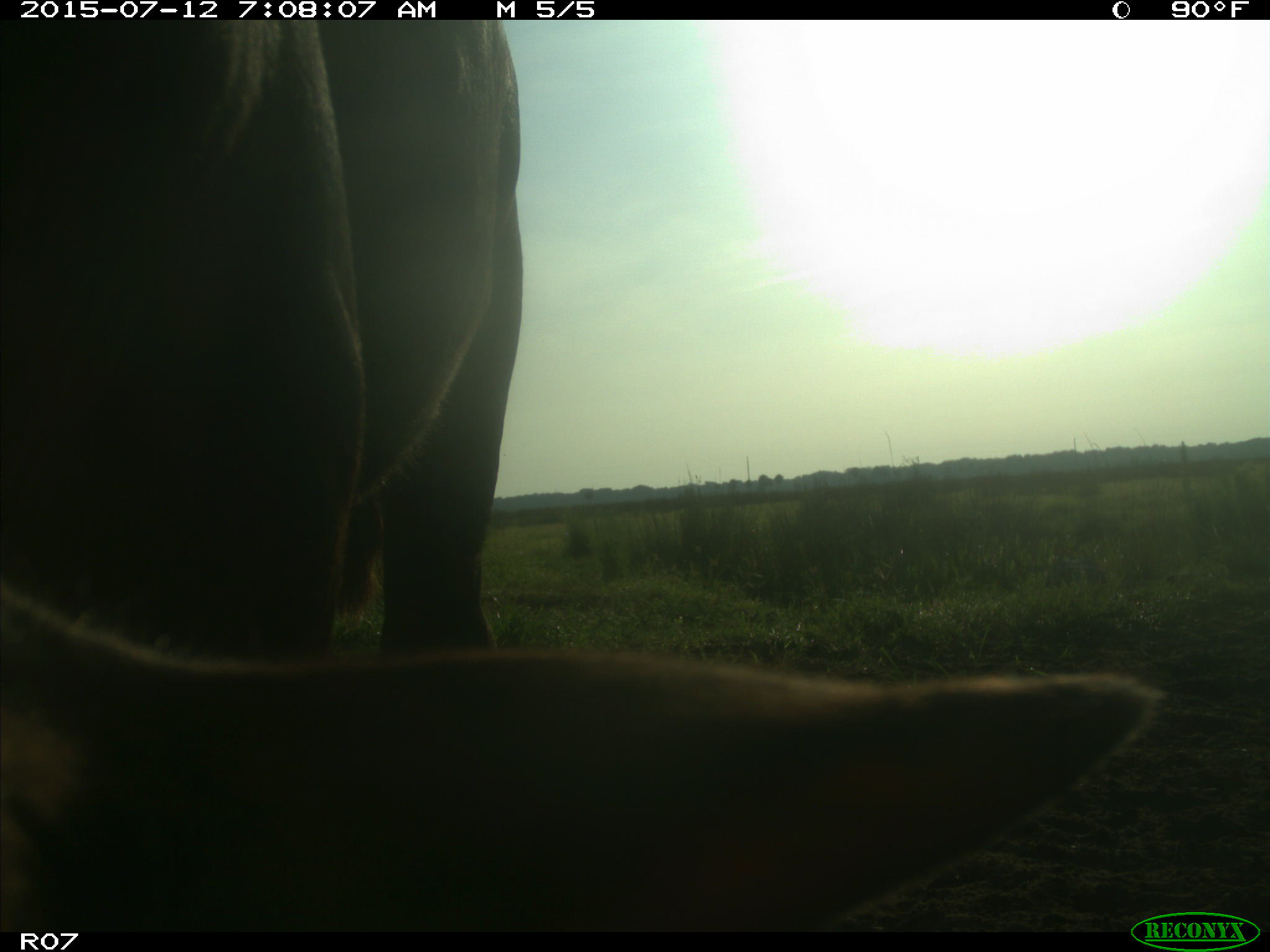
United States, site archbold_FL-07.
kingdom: Animalia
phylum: Chordata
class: Mammalia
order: Artiodactyla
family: Bovidae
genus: Bos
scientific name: Bos taurus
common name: domestic cow